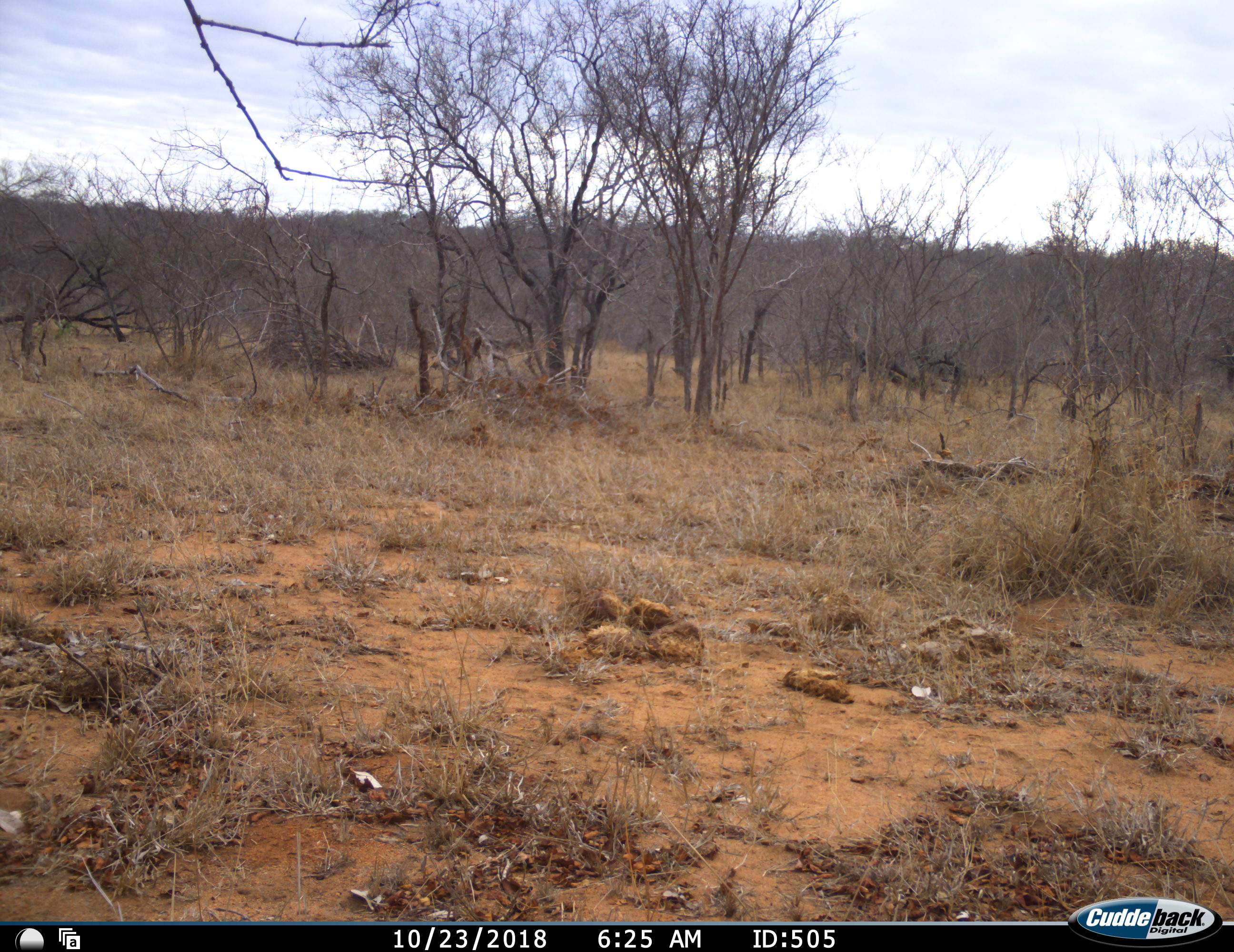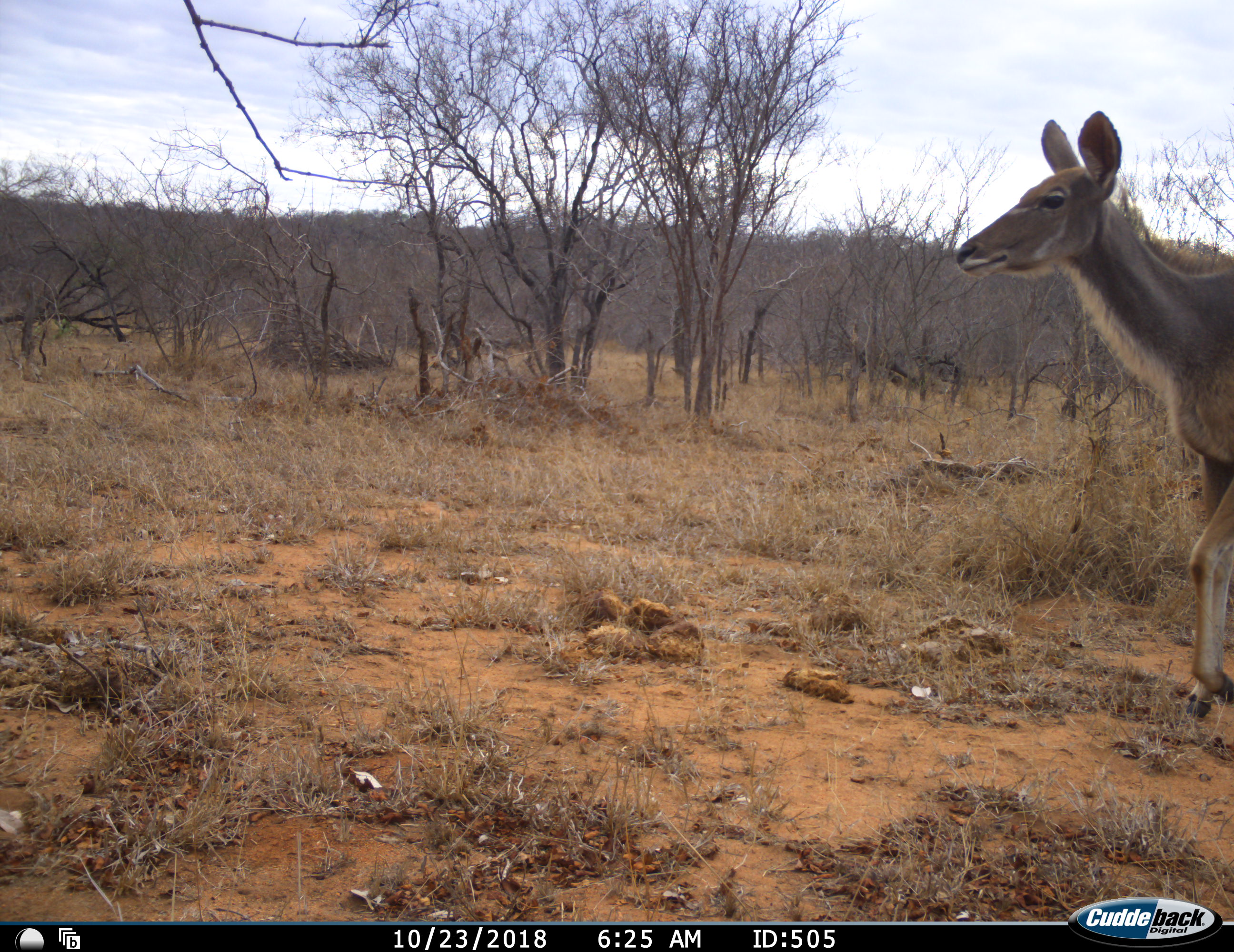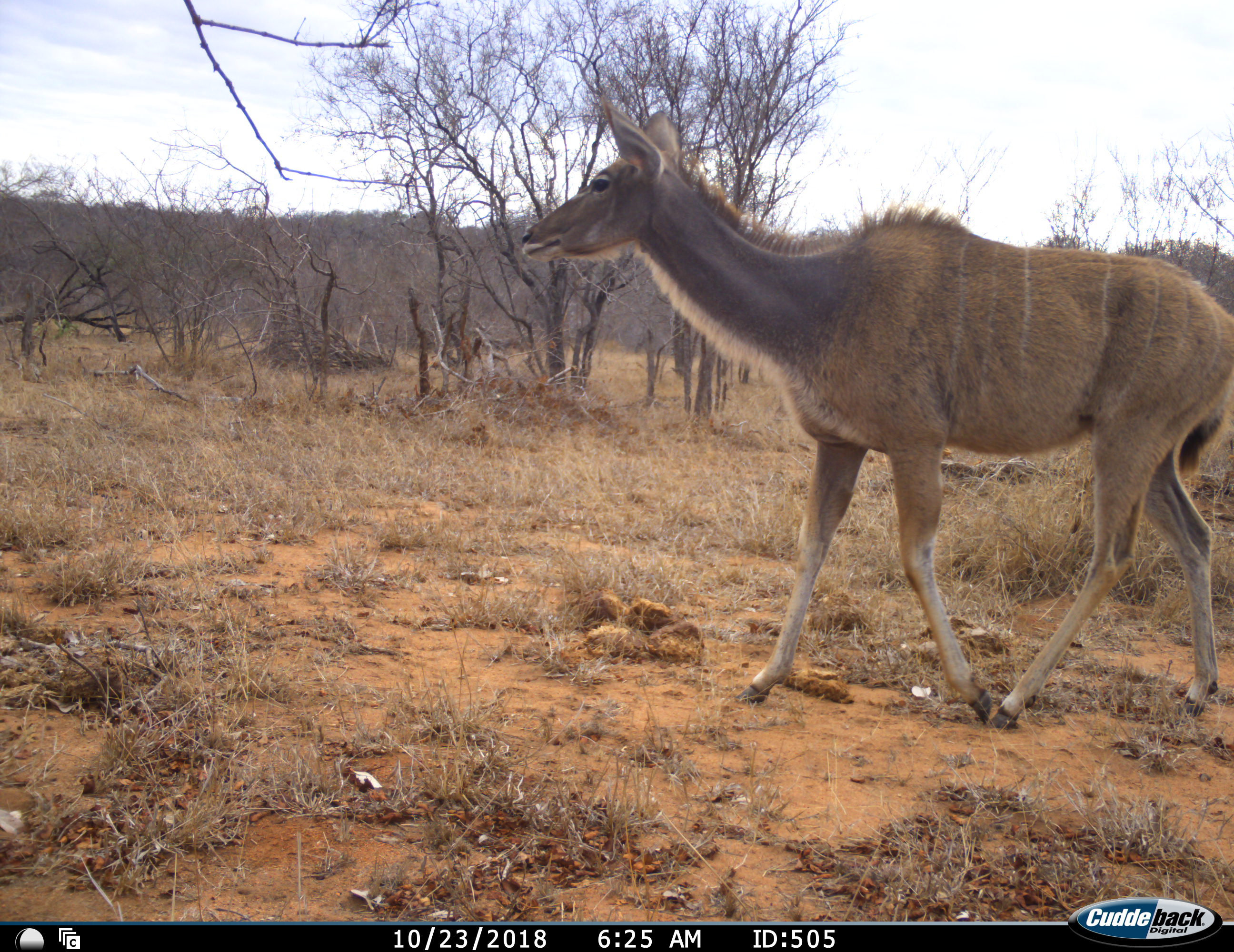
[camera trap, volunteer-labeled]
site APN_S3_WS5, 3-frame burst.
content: unidentified animal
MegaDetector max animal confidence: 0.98